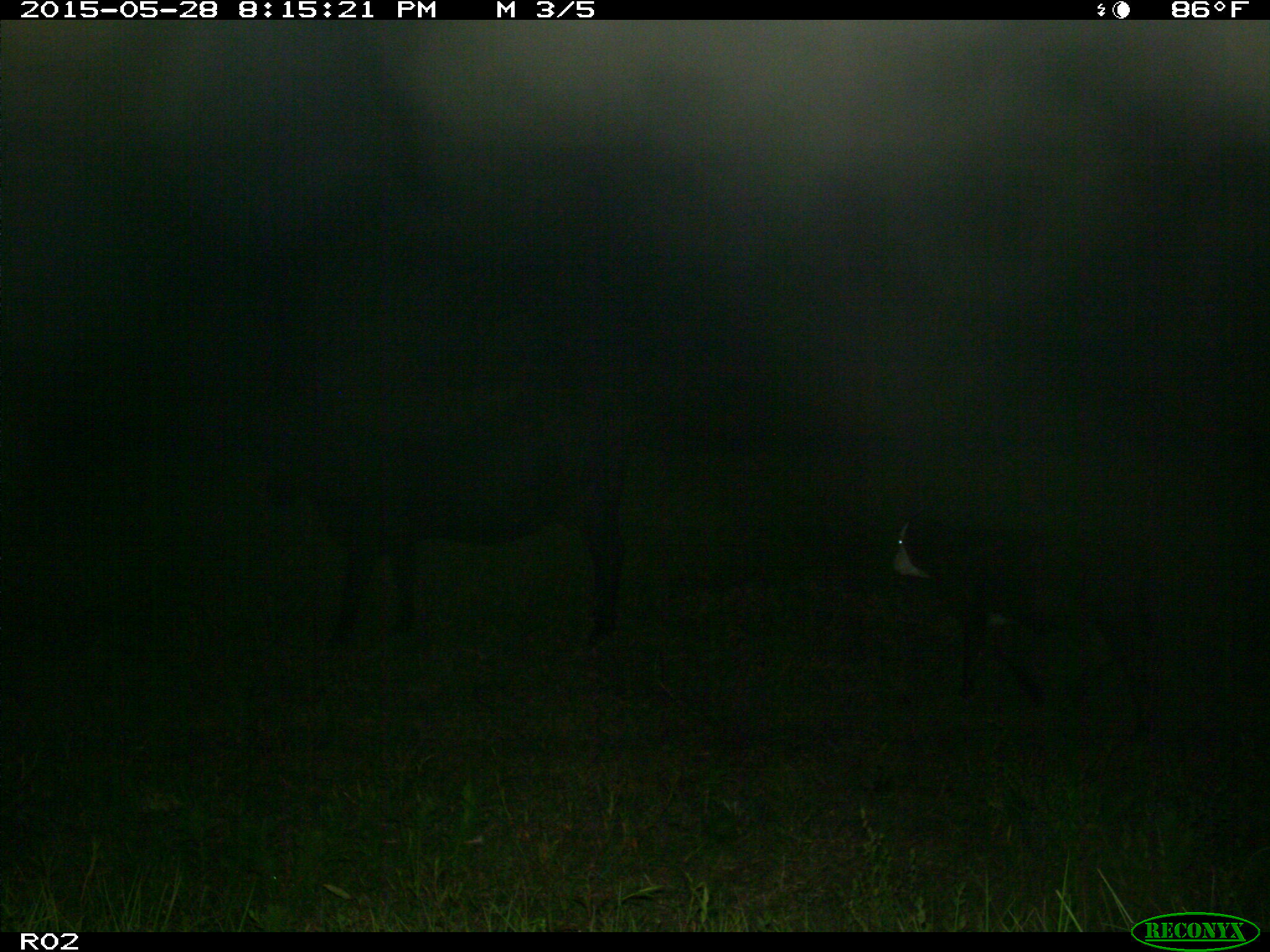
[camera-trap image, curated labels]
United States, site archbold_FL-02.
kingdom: Animalia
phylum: Chordata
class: Mammalia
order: Artiodactyla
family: Bovidae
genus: Bos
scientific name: Bos taurus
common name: domestic cow